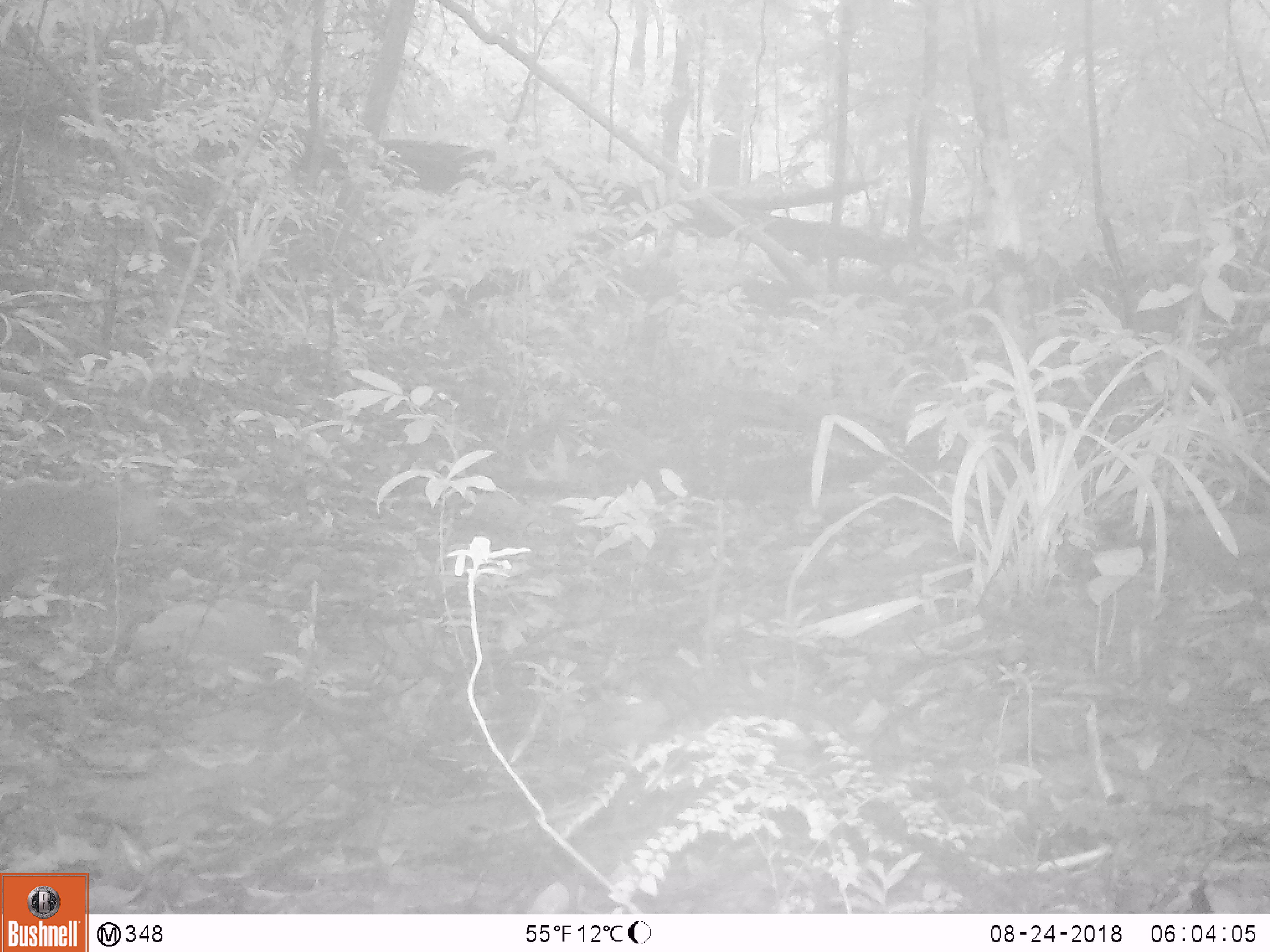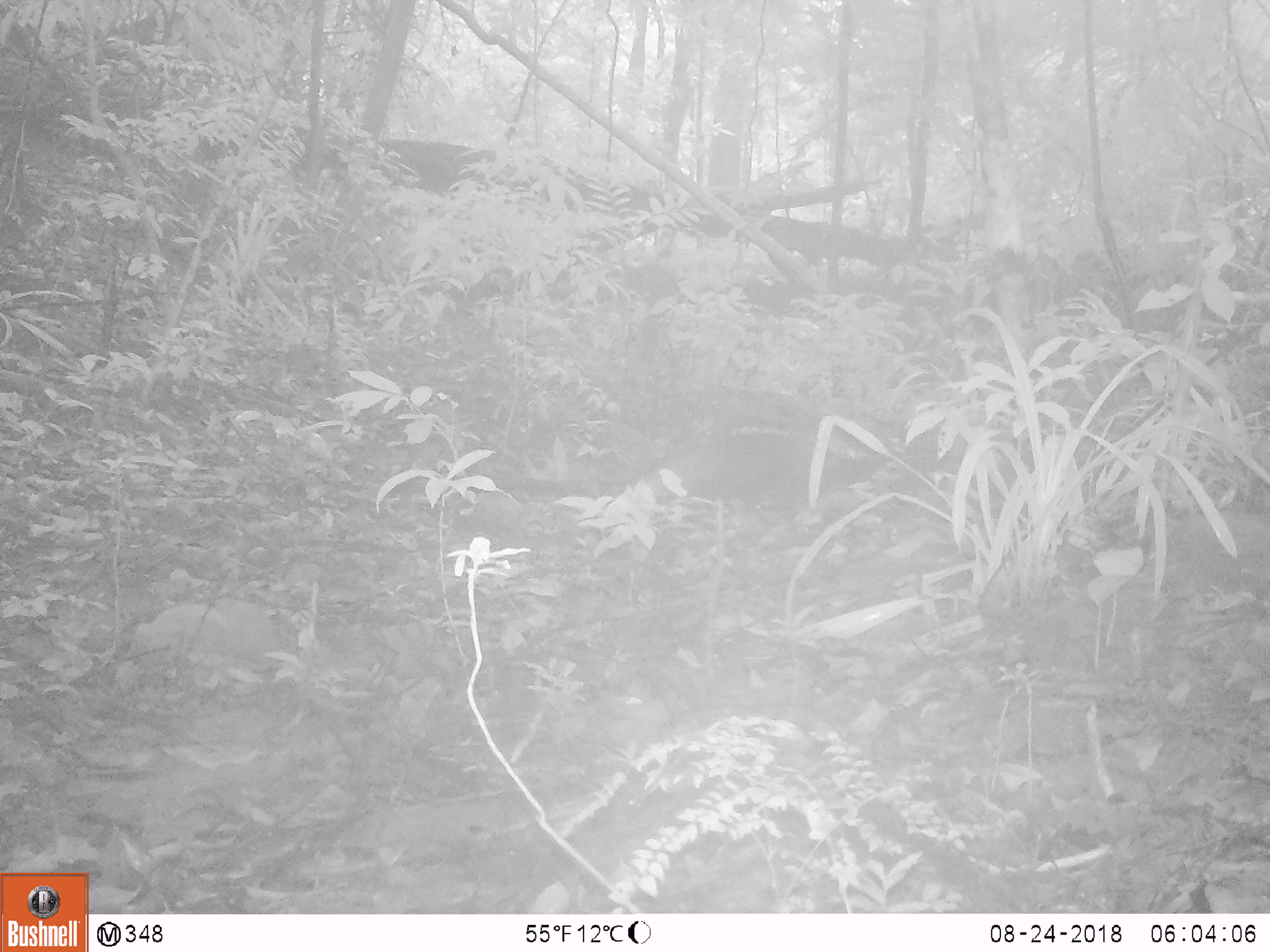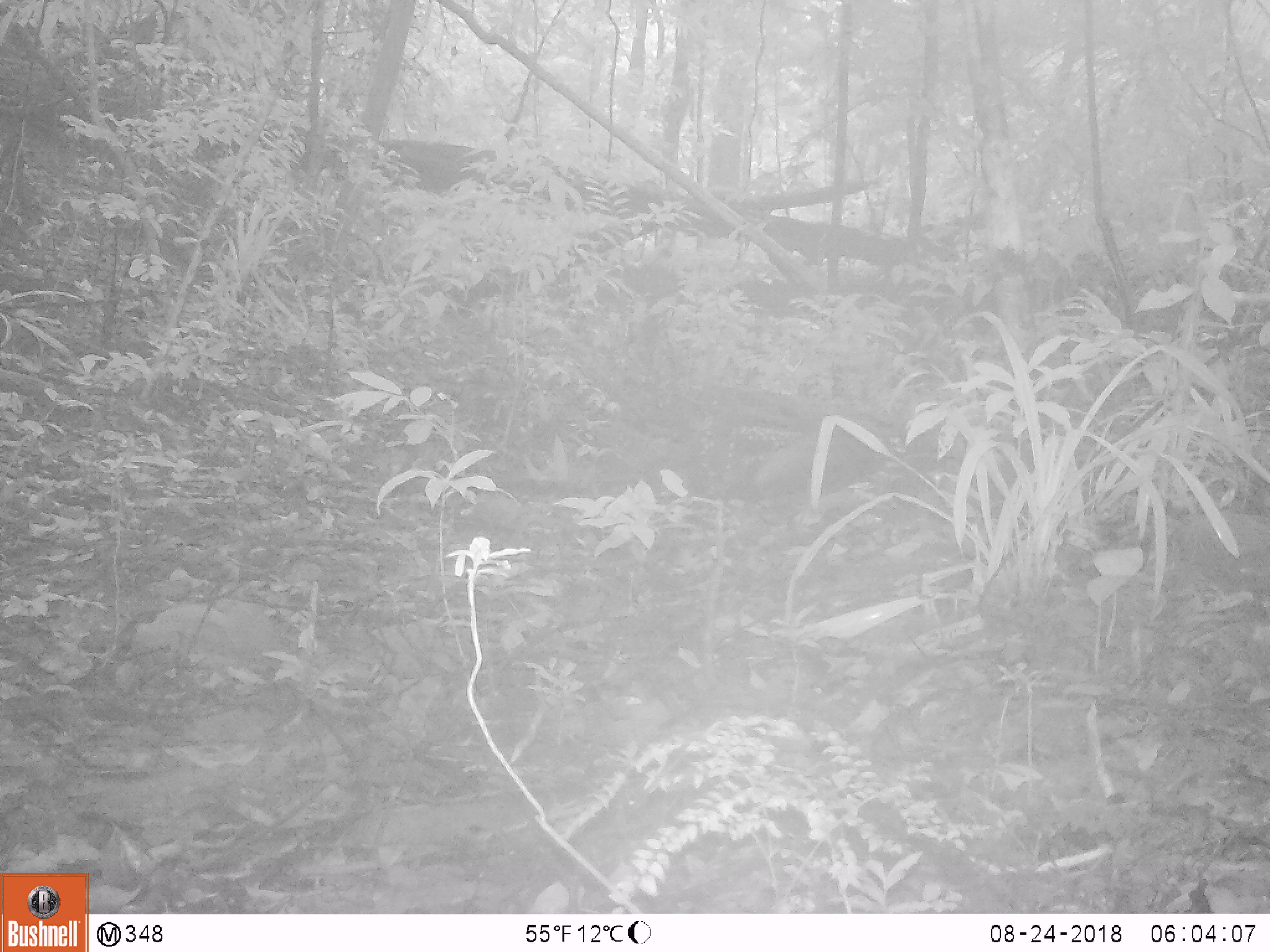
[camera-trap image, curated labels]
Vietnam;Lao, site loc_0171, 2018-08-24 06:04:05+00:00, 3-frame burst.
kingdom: Animalia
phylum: Chordata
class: Mammalia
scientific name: Mammalia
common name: mammal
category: unidentified small mammal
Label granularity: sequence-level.